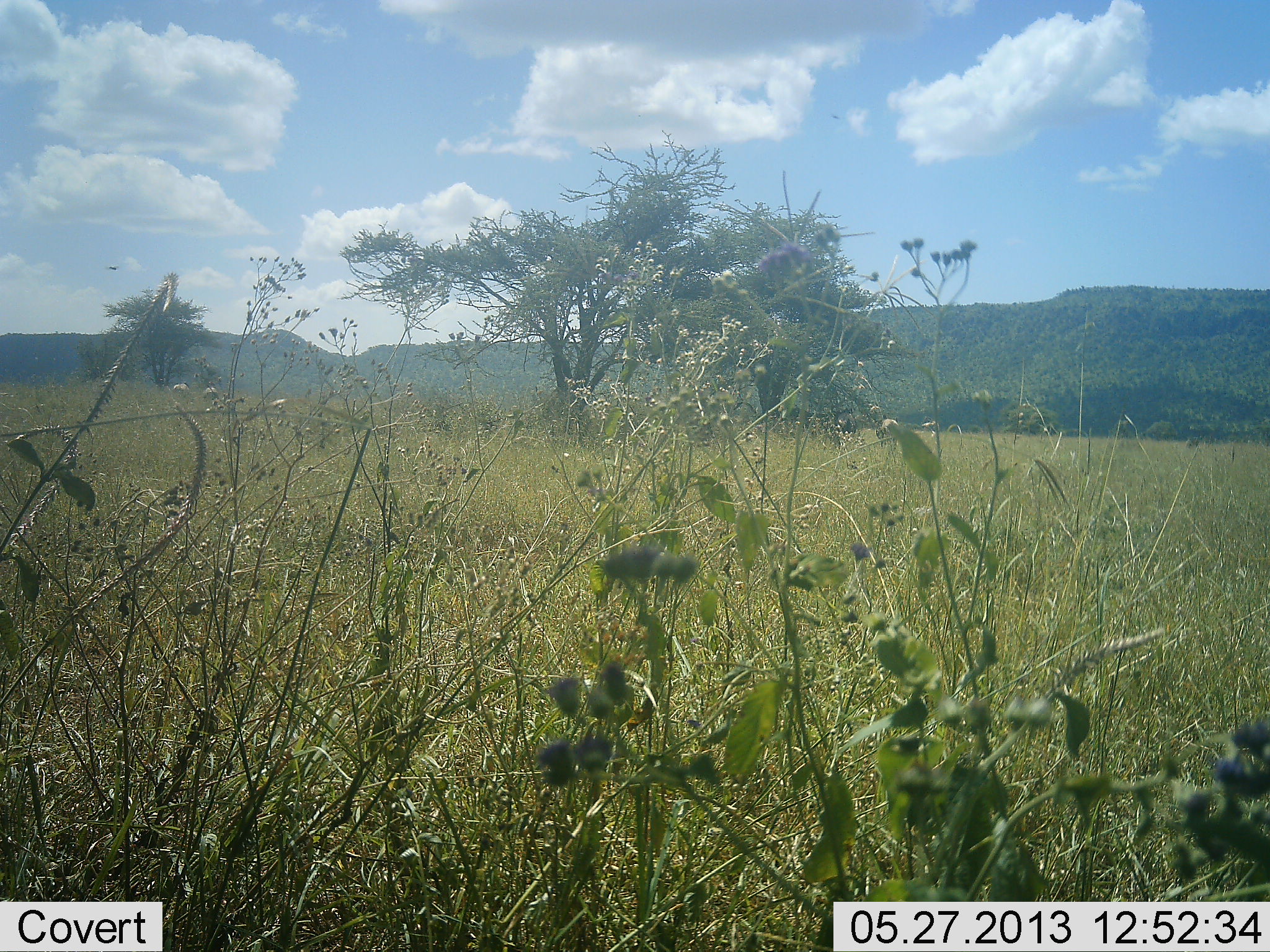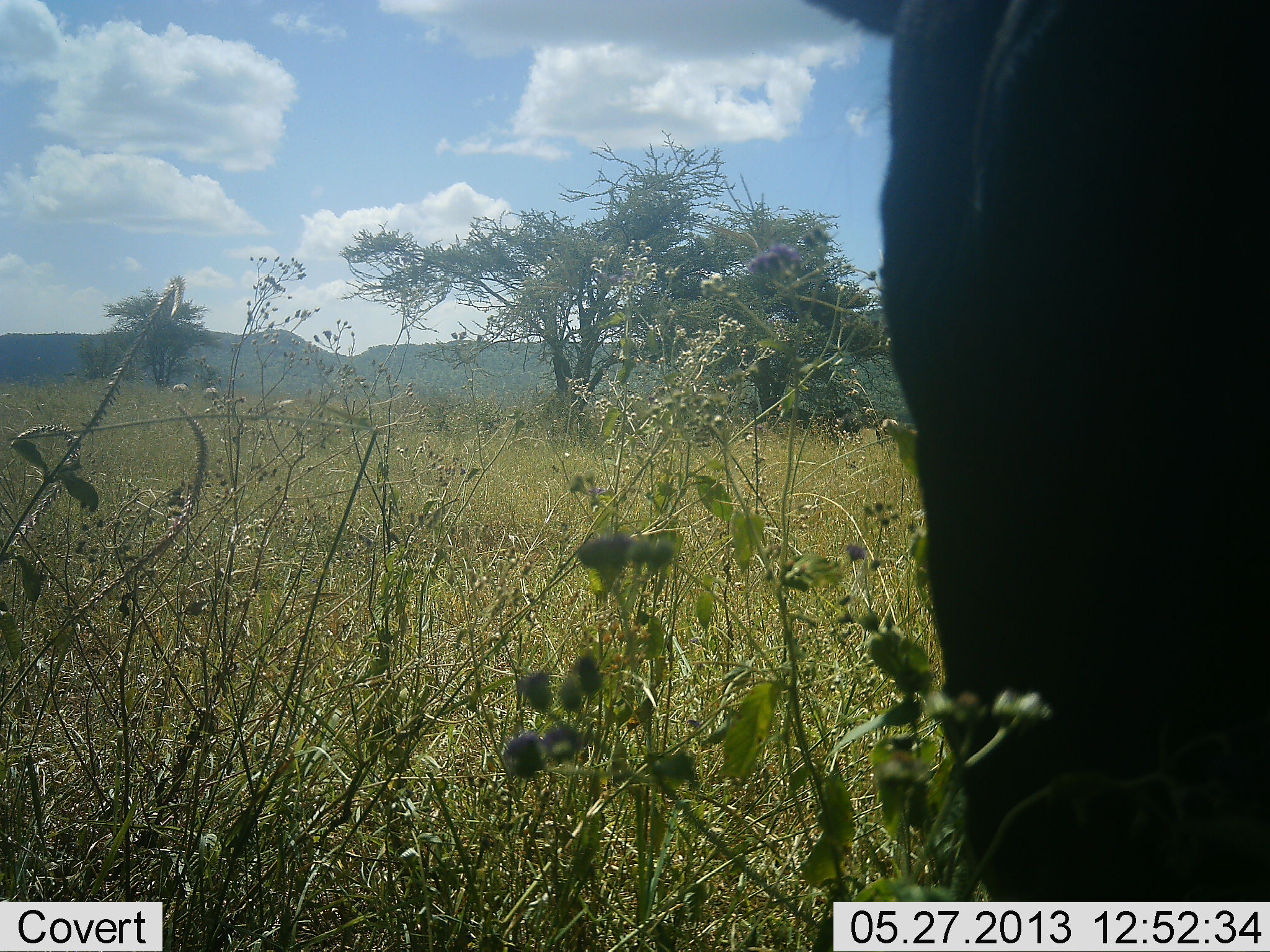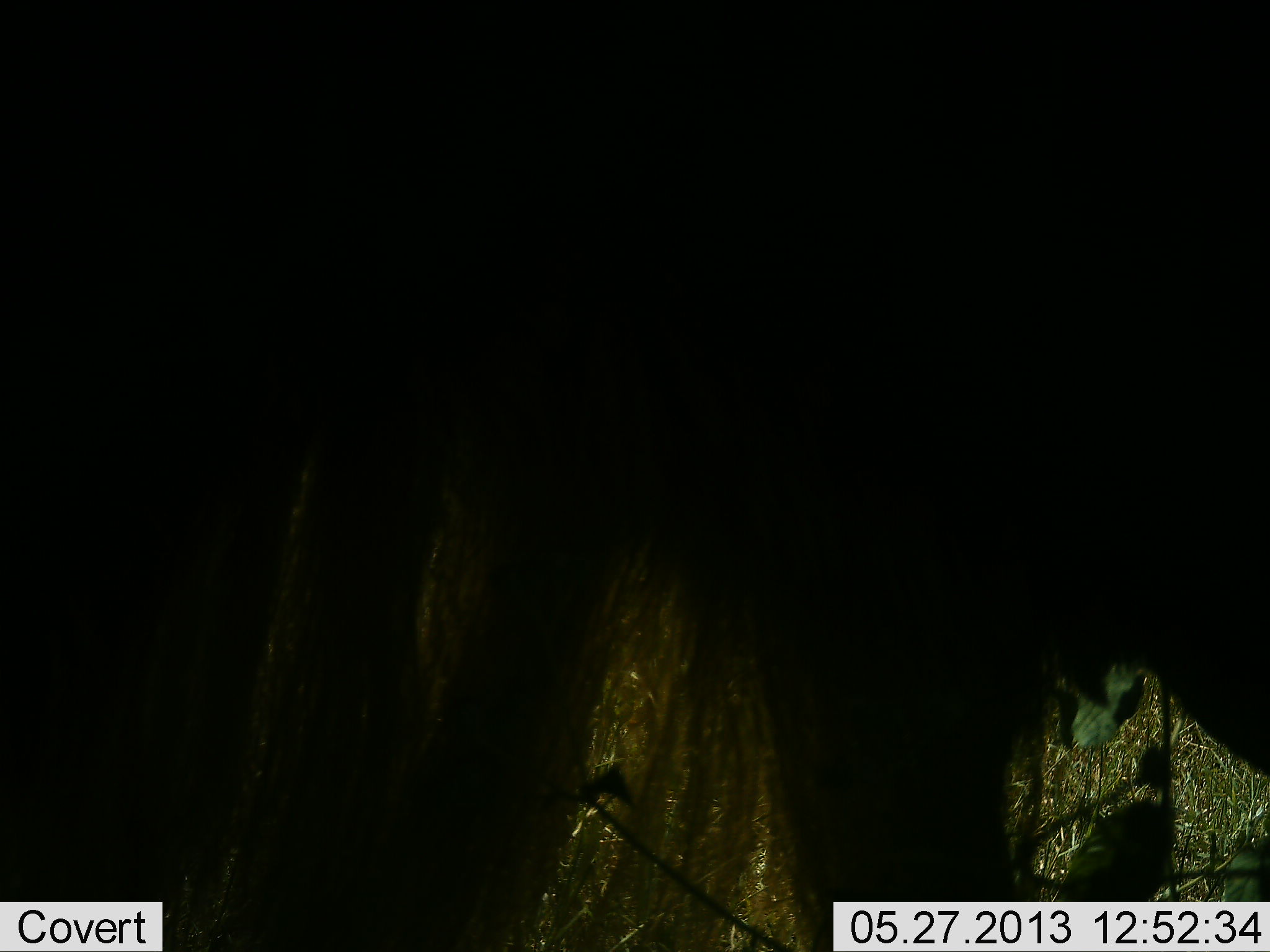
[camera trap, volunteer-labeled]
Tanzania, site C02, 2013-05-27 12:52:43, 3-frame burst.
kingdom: Animalia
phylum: Chordata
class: Mammalia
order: Artiodactyla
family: Bovidae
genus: Connochaetes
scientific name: Connochaetes taurinus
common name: blue wildebeest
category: wildebeest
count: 1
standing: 18%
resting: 0%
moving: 94%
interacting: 0%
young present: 0%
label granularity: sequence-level